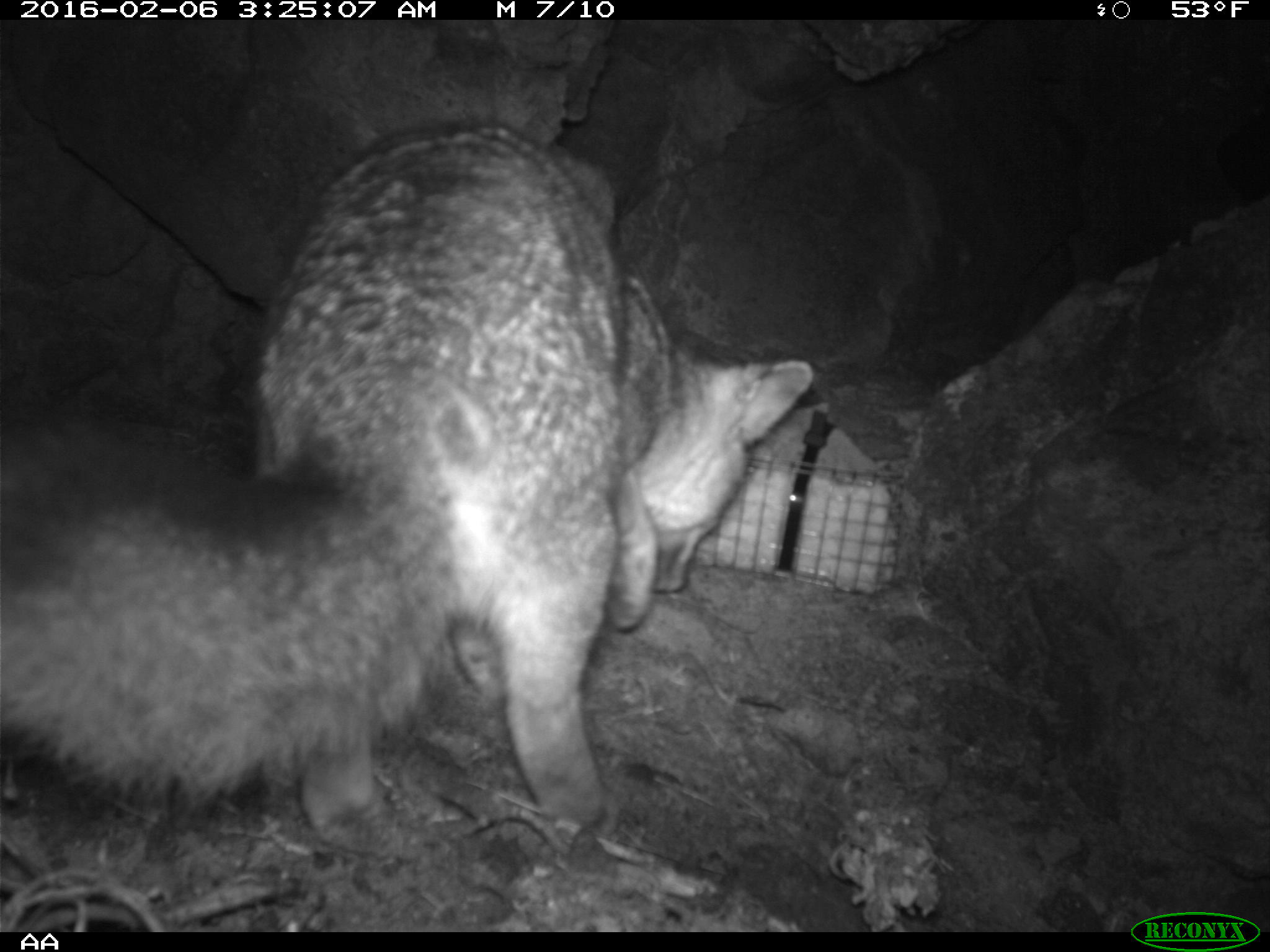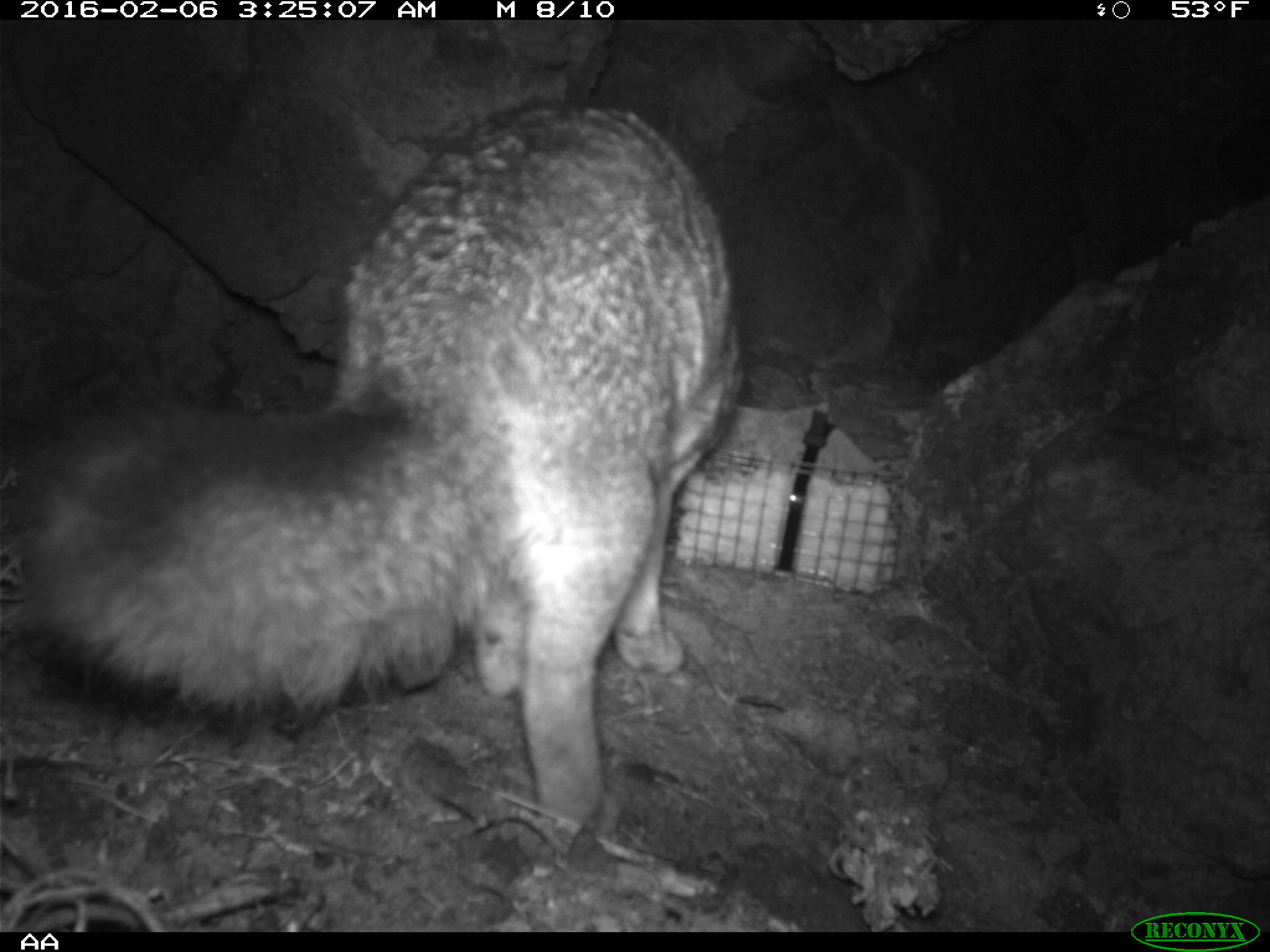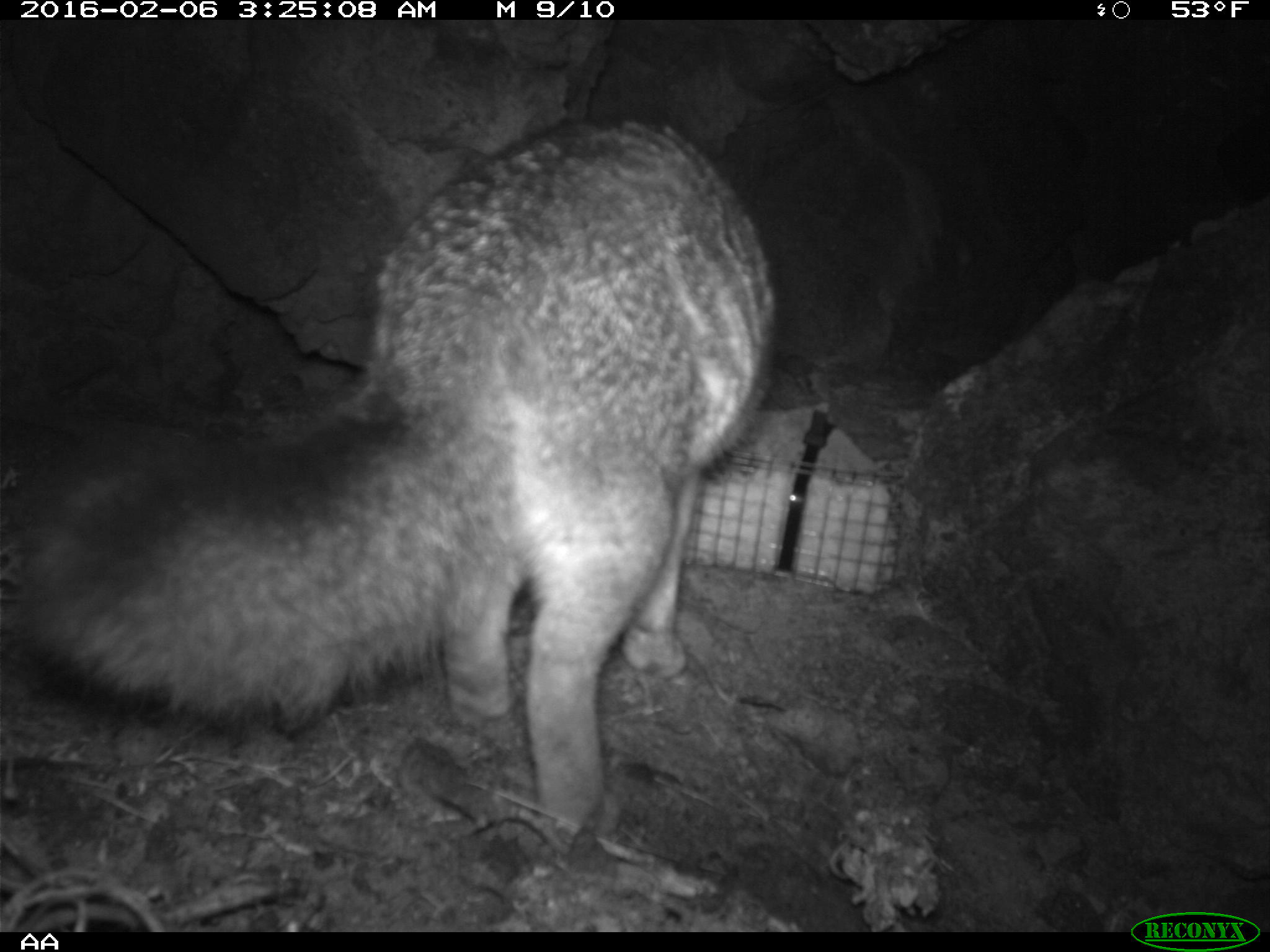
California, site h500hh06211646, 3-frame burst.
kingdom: Animalia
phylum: Chordata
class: Mammalia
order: Carnivora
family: Canidae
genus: Urocyon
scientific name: Urocyon littoralis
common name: island fox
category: fox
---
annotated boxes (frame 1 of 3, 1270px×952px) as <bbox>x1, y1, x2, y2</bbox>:
fox: <bbox>0, 120, 812, 850</bbox>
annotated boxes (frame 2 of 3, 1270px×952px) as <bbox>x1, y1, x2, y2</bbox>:
fox: <bbox>27, 99, 743, 832</bbox>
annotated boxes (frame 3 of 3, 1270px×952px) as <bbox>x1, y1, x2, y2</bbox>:
fox: <bbox>20, 115, 783, 839</bbox>